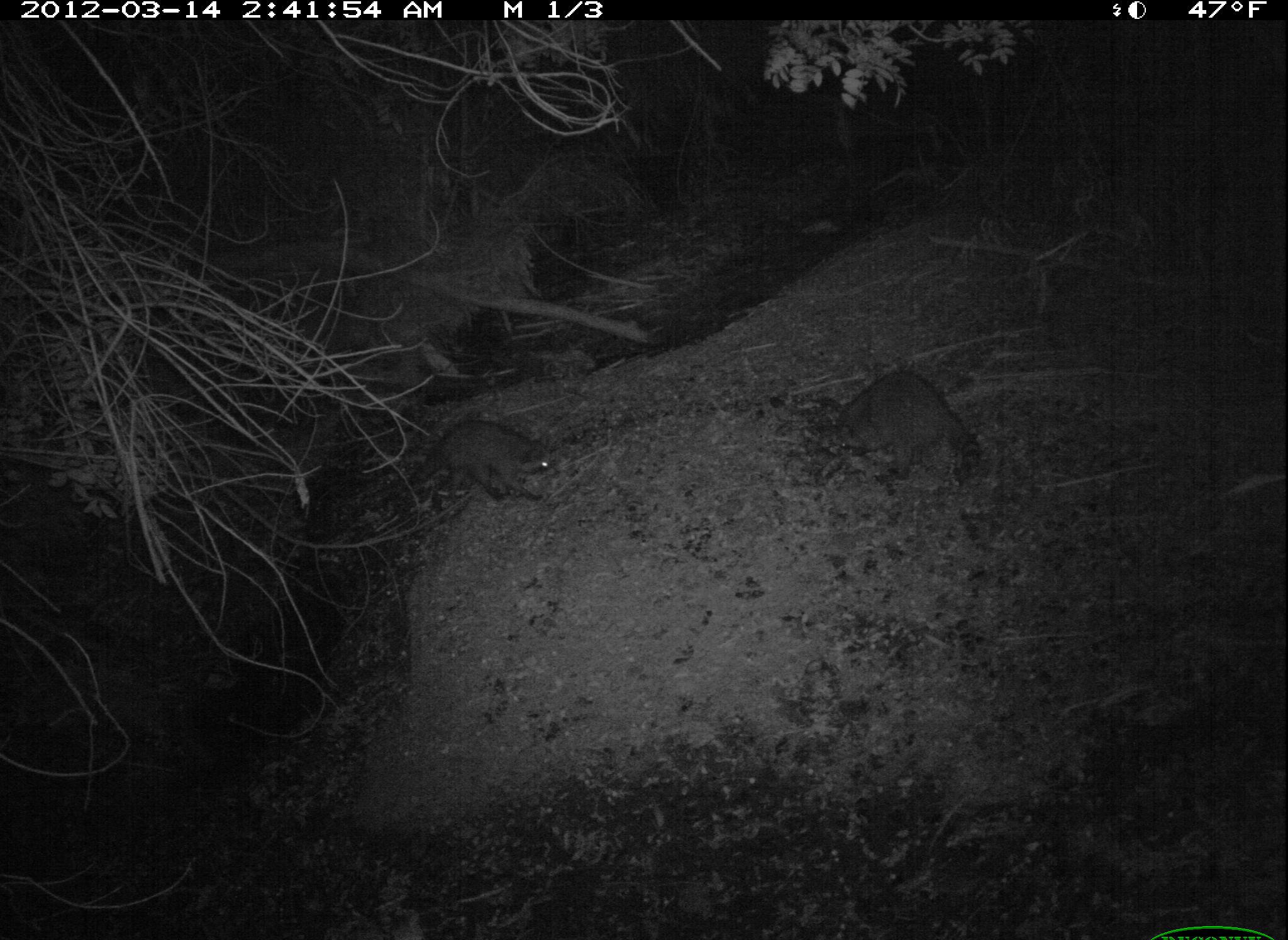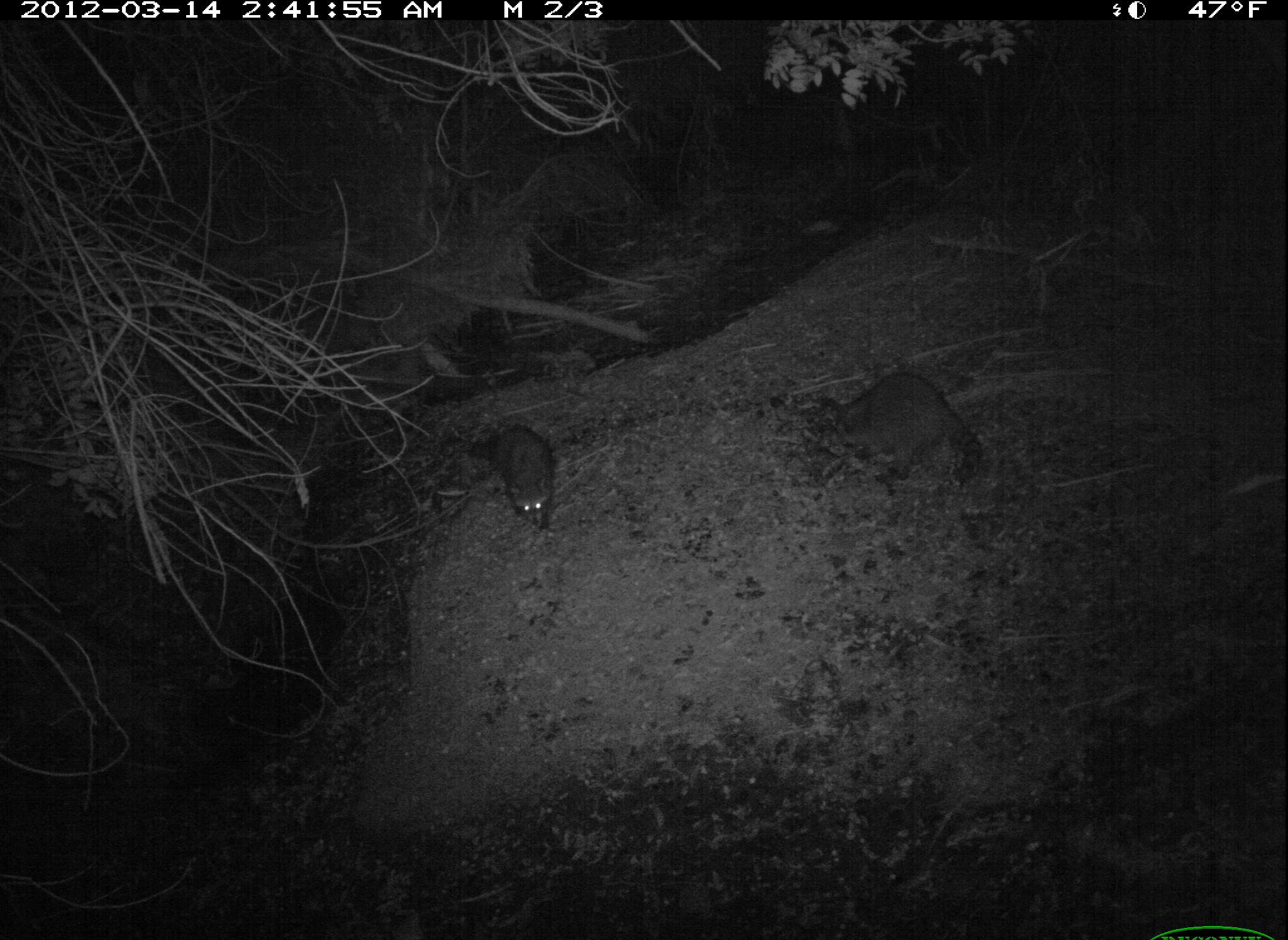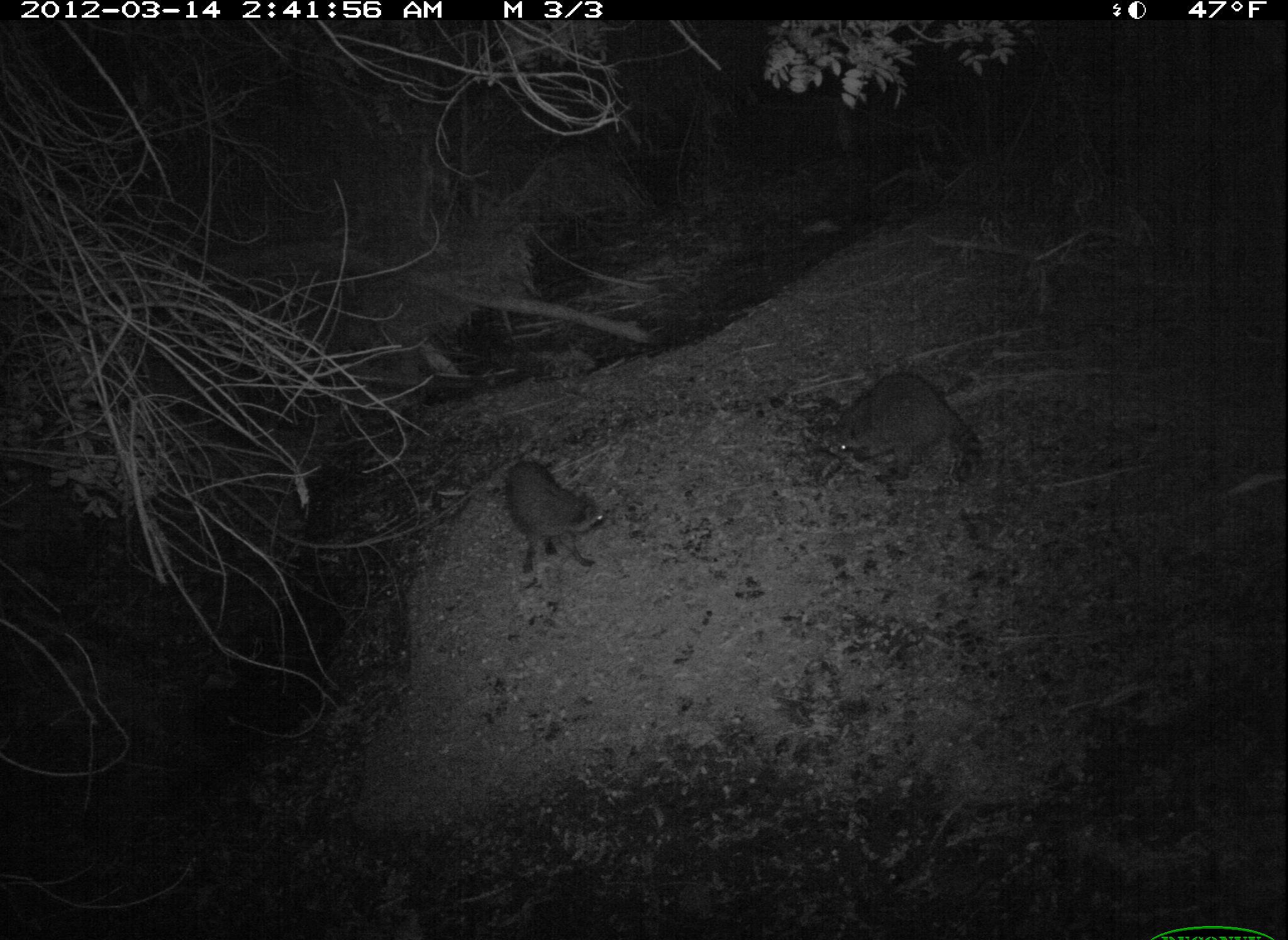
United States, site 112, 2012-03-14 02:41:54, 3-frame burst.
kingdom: Animalia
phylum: Chordata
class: Mammalia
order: Carnivora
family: Procyonidae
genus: Procyon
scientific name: Procyon lotor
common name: raccoon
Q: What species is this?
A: Raccoon (Procyon lotor).